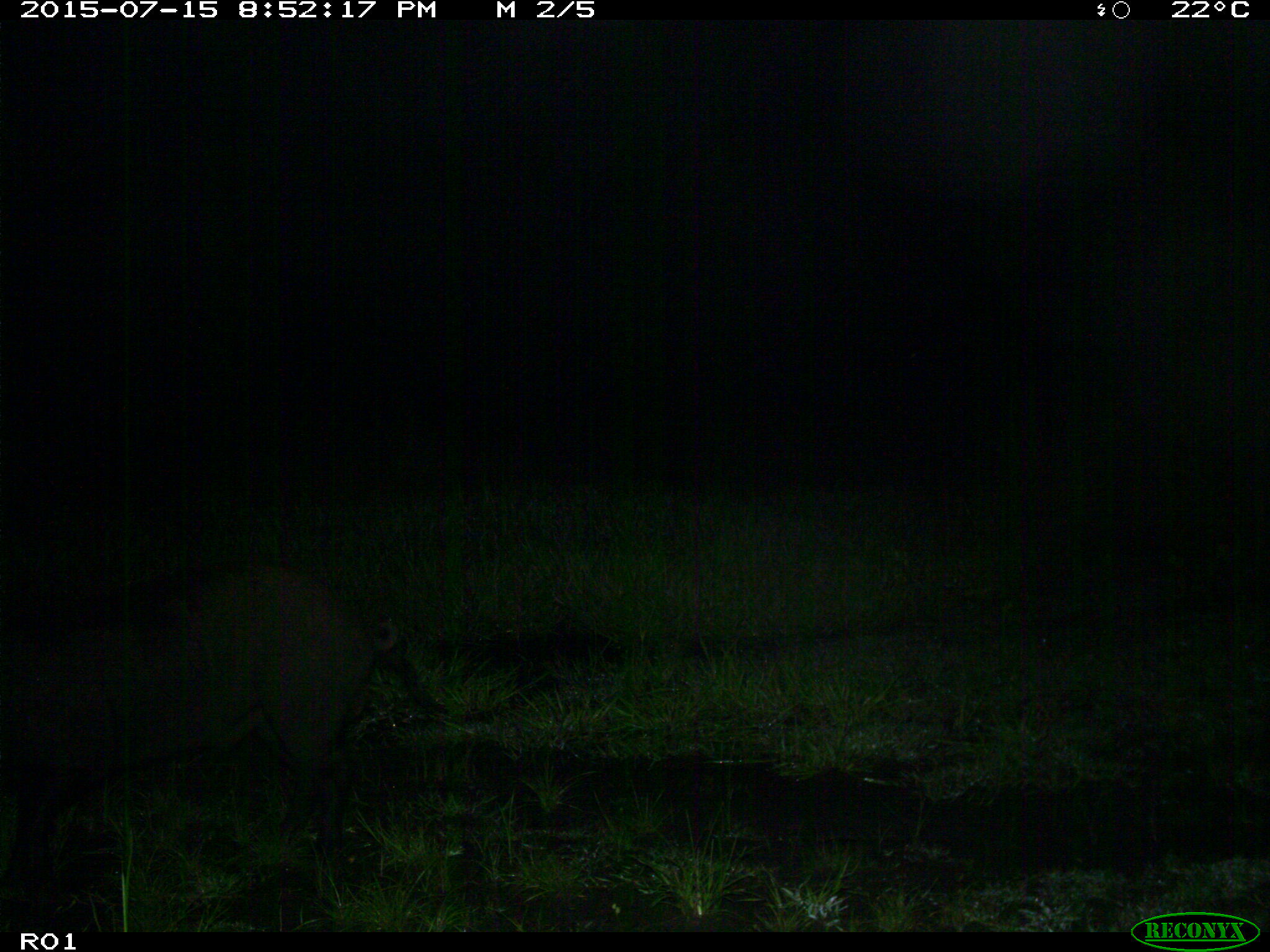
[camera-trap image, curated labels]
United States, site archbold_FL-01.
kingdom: Animalia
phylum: Chordata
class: Mammalia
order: Artiodactyla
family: Suidae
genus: Sus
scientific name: Sus scrofa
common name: wild boar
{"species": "Sus scrofa (wild boar)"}